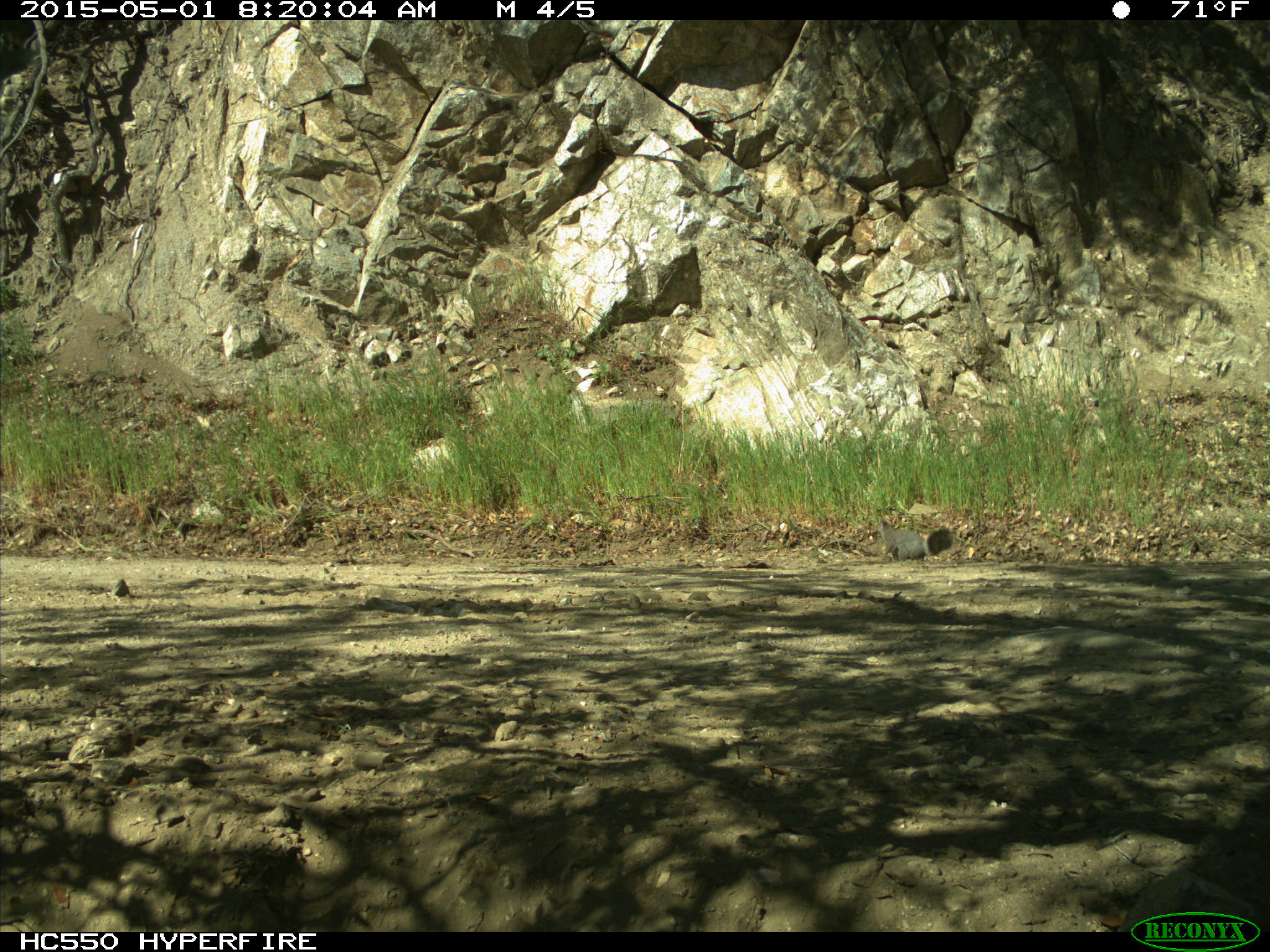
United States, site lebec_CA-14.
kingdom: Animalia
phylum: Chordata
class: Mammalia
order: Rodentia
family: Sciuridae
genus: Sciurus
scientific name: Sciurus carolinensis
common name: eastern gray squirrel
Sciurus carolinensis (eastern gray squirrel).